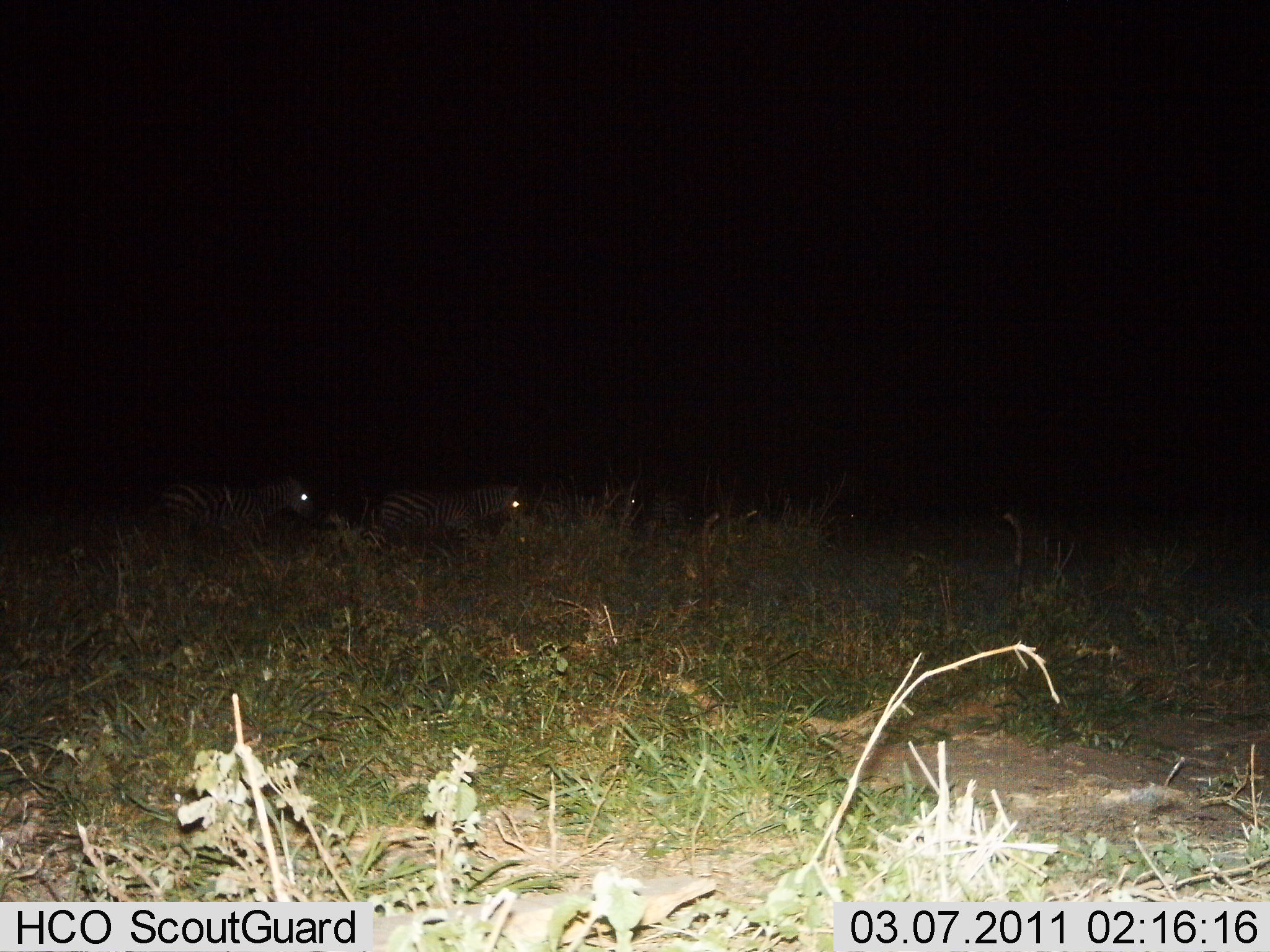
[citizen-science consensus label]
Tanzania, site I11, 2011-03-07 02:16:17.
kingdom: Animalia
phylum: Chordata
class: Mammalia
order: Perissodactyla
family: Equidae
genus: Equus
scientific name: Equus quagga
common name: plains zebra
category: zebra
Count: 3.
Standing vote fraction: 9%.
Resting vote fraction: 9%.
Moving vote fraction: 91%.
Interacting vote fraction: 0%.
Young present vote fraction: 0%.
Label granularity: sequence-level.